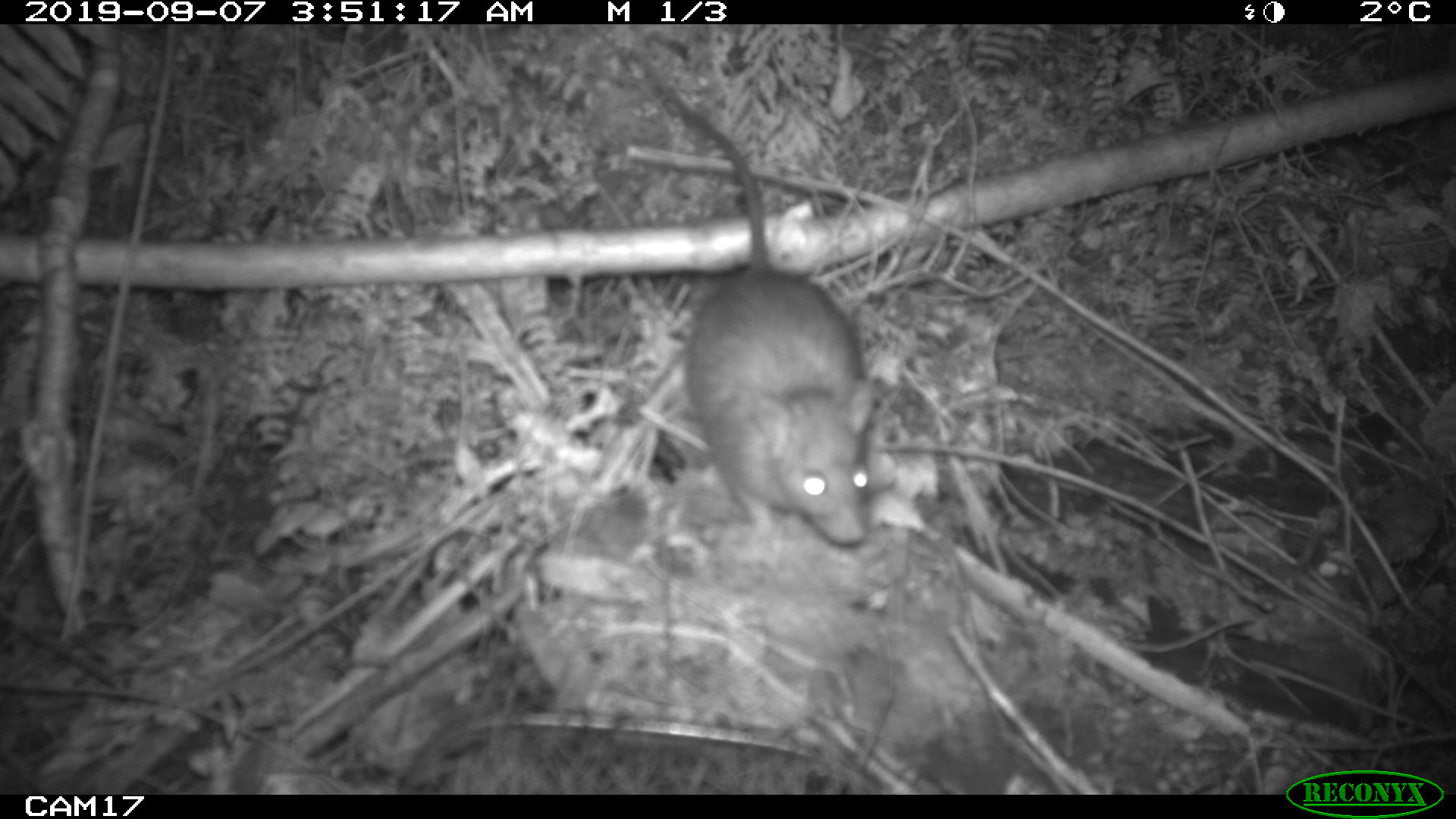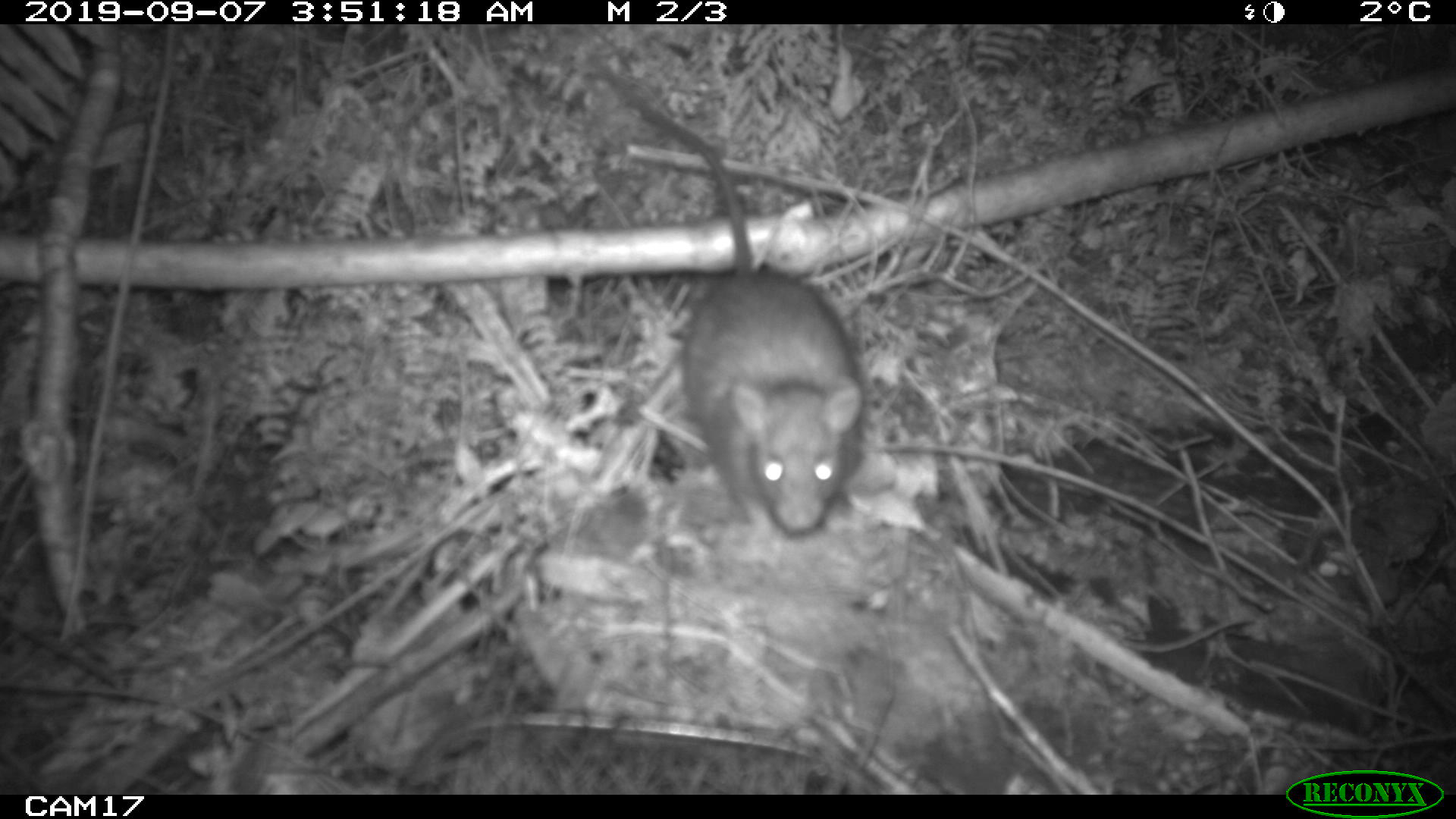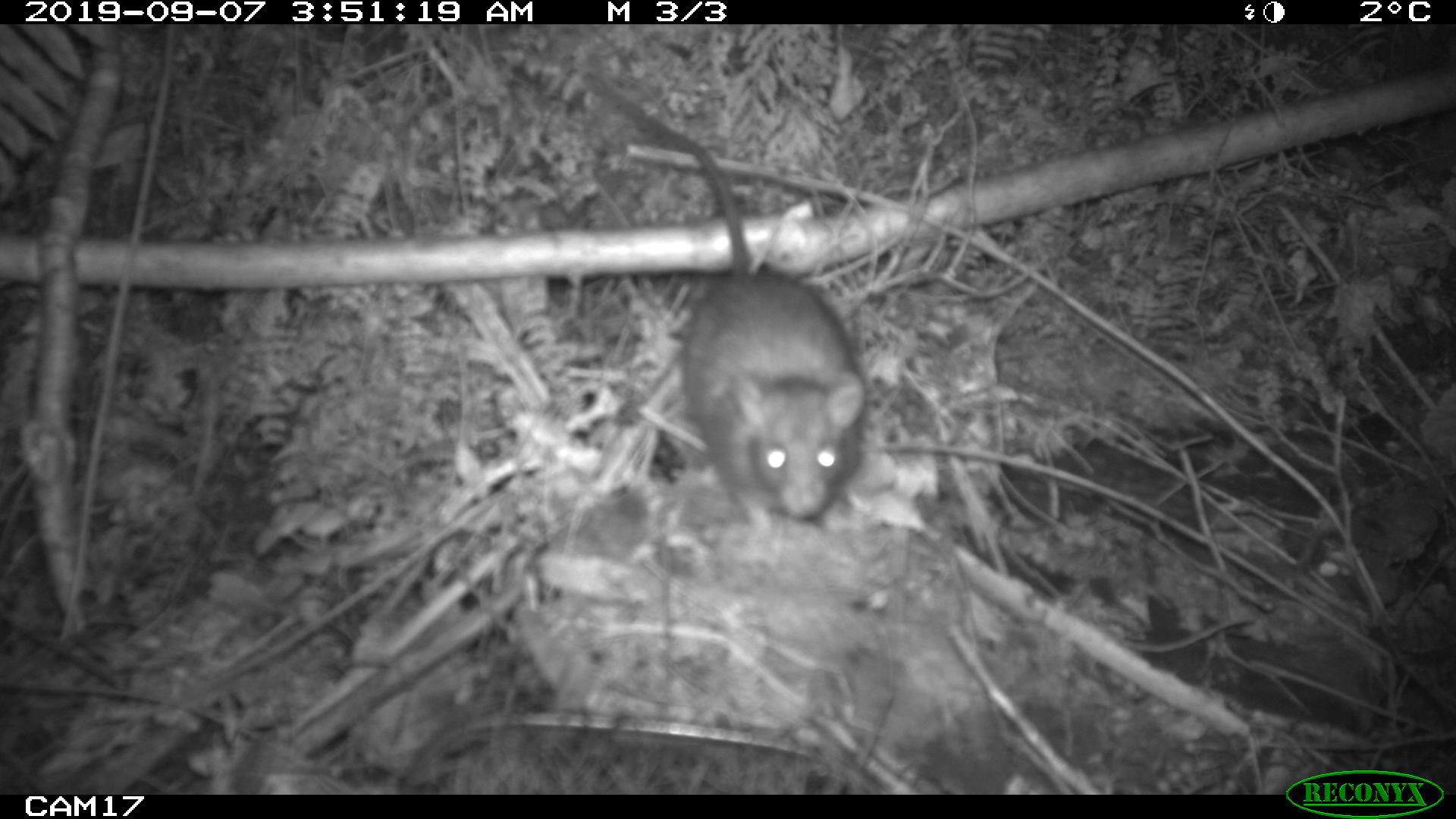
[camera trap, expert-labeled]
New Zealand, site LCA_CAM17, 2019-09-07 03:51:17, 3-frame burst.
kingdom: Animalia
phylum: Chordata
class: Mammalia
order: Rodentia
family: Muridae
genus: Rattus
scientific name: Rattus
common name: rat